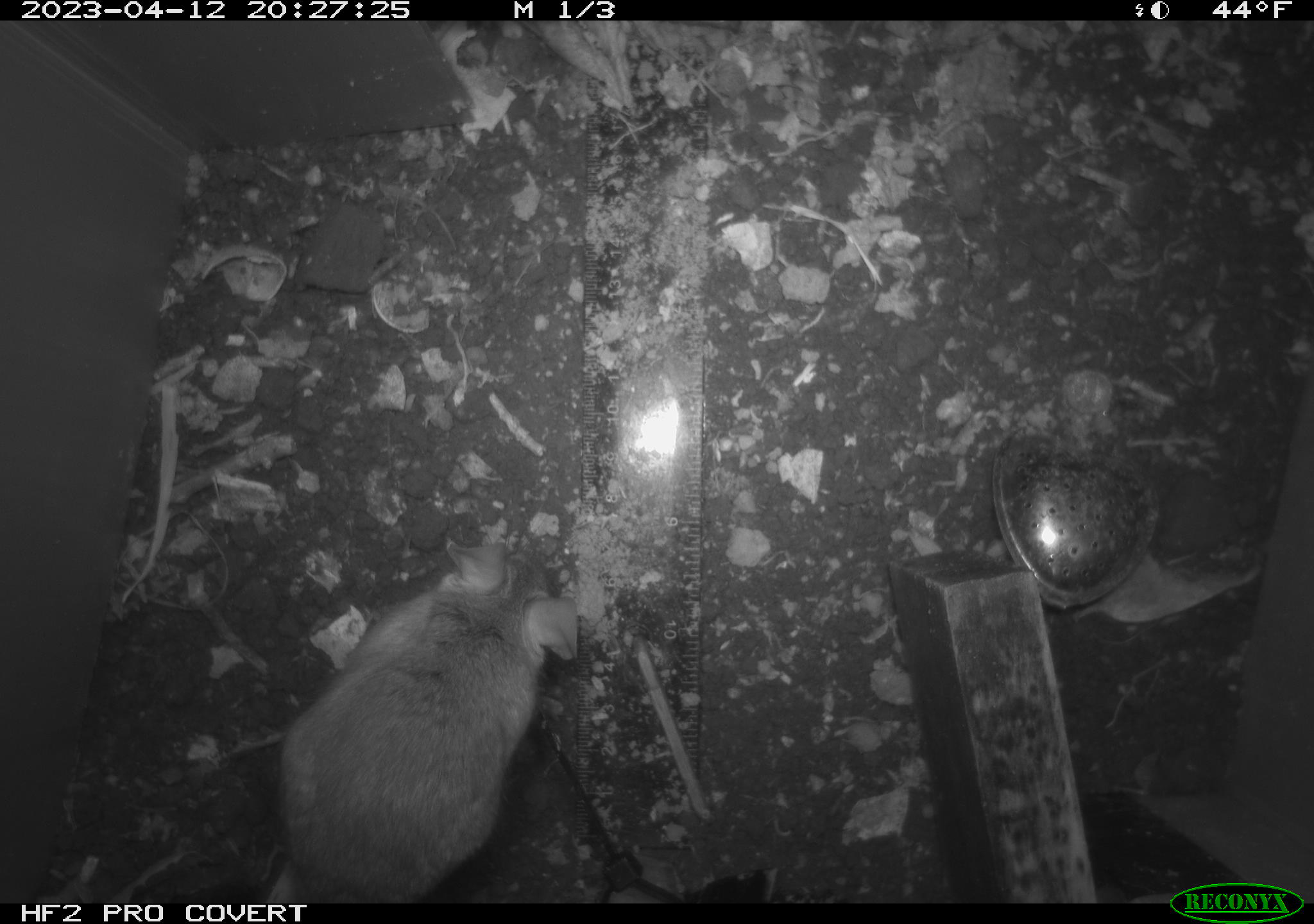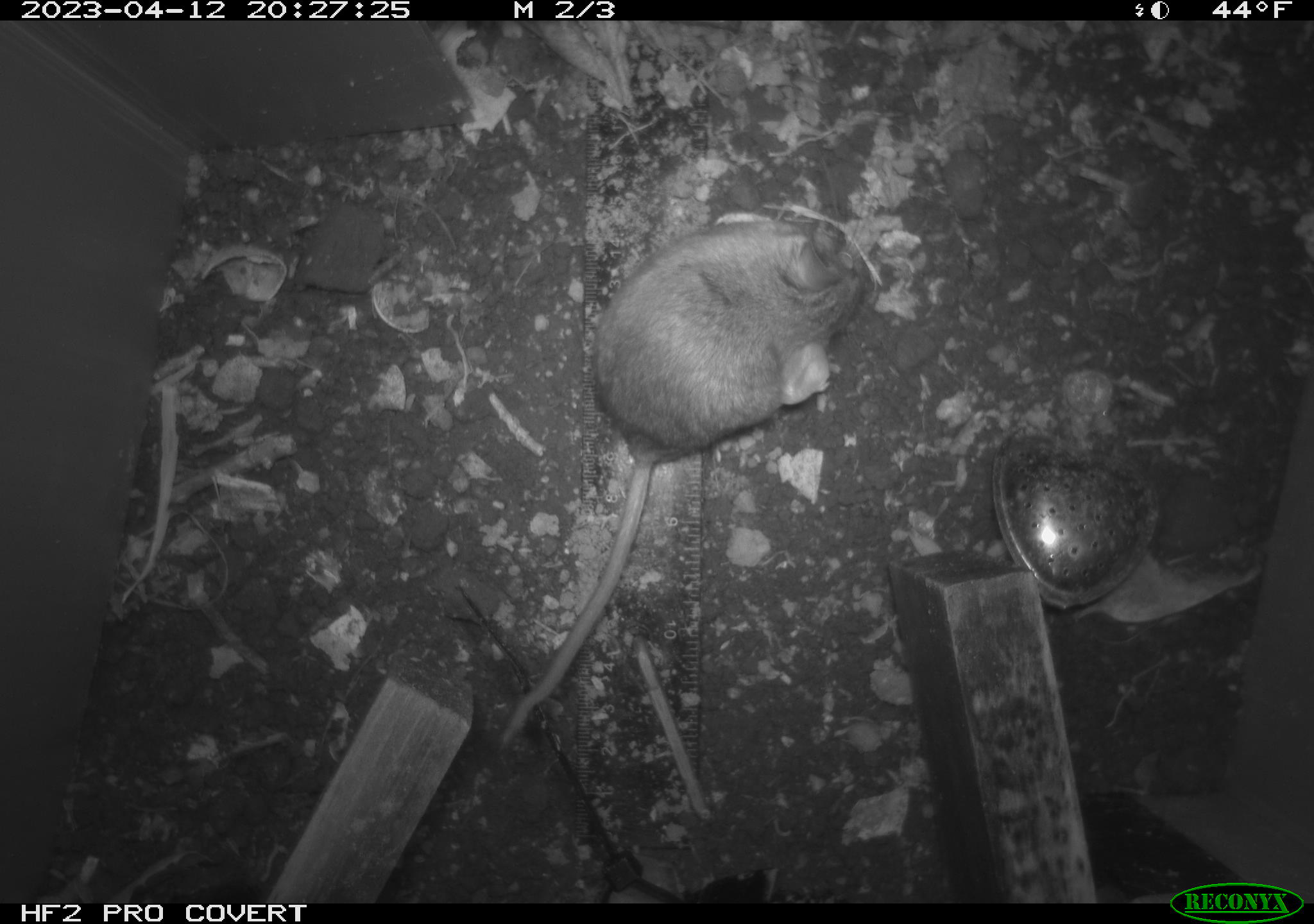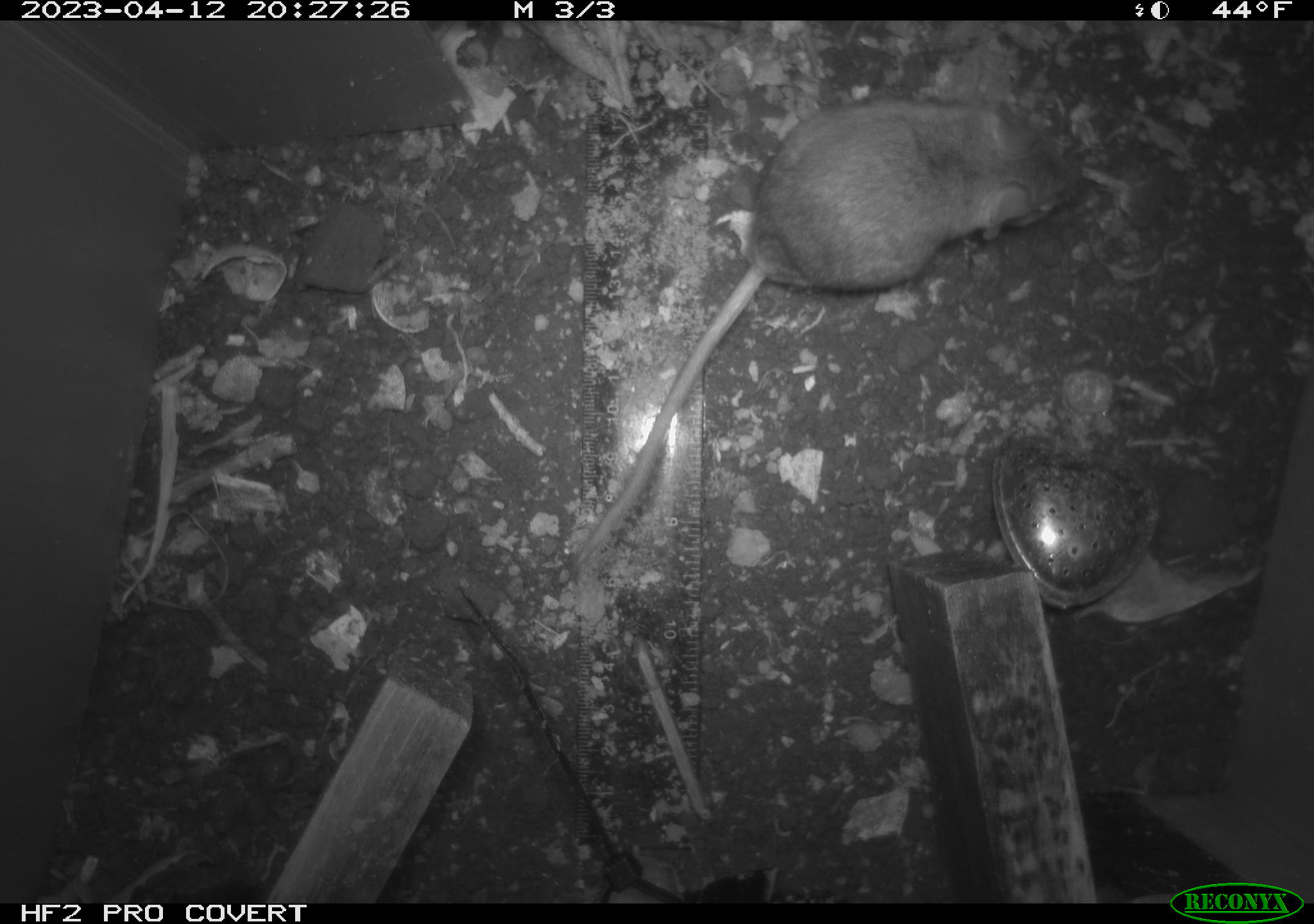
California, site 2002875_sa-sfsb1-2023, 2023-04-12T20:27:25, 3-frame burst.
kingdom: Animalia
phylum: Chordata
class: Mammalia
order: Rodentia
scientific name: Rodentia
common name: mouse species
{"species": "mouse species (Rodentia)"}